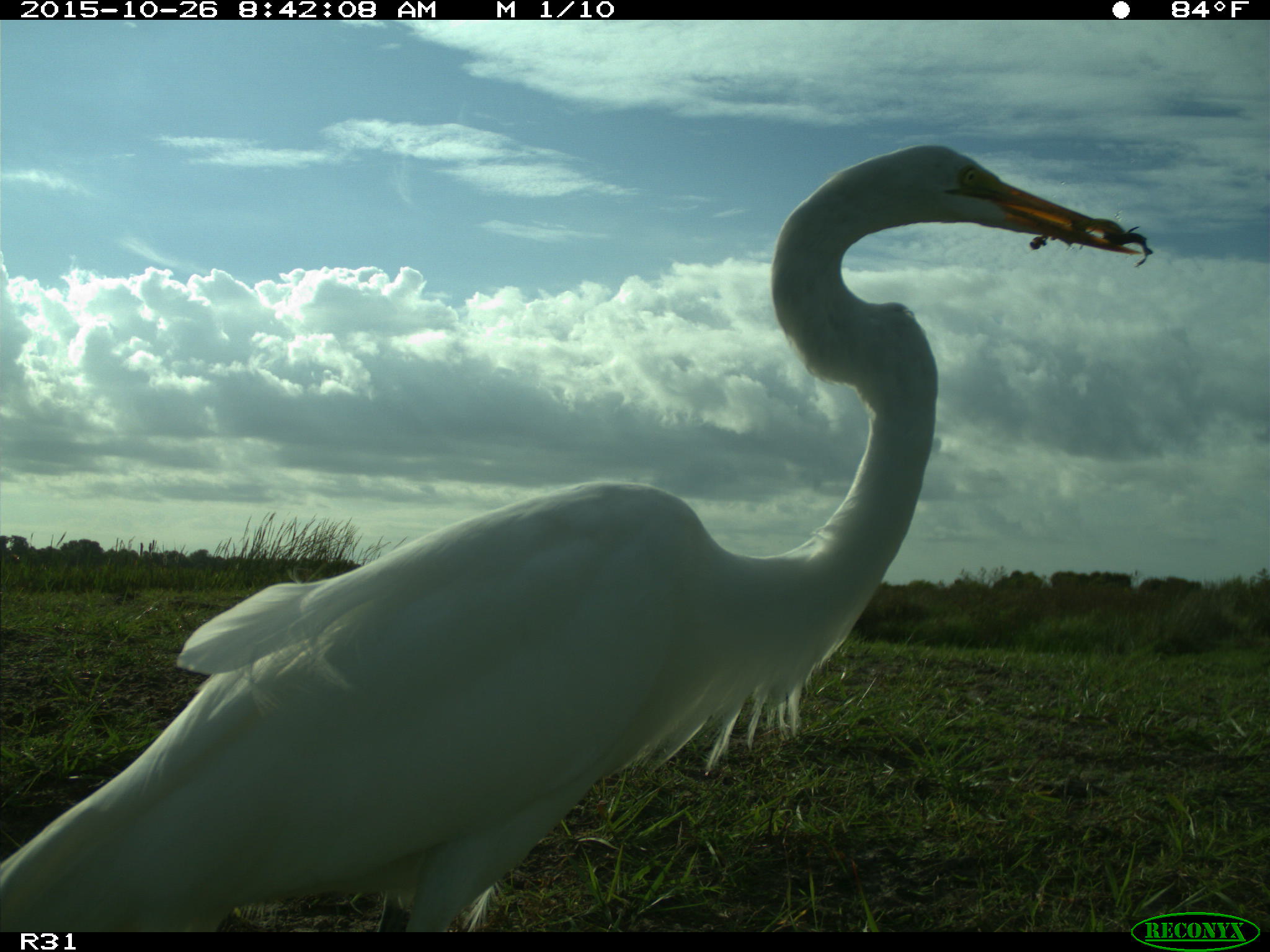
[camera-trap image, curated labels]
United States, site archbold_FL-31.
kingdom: Animalia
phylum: Chordata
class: Aves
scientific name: Aves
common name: birds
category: unidentified bird